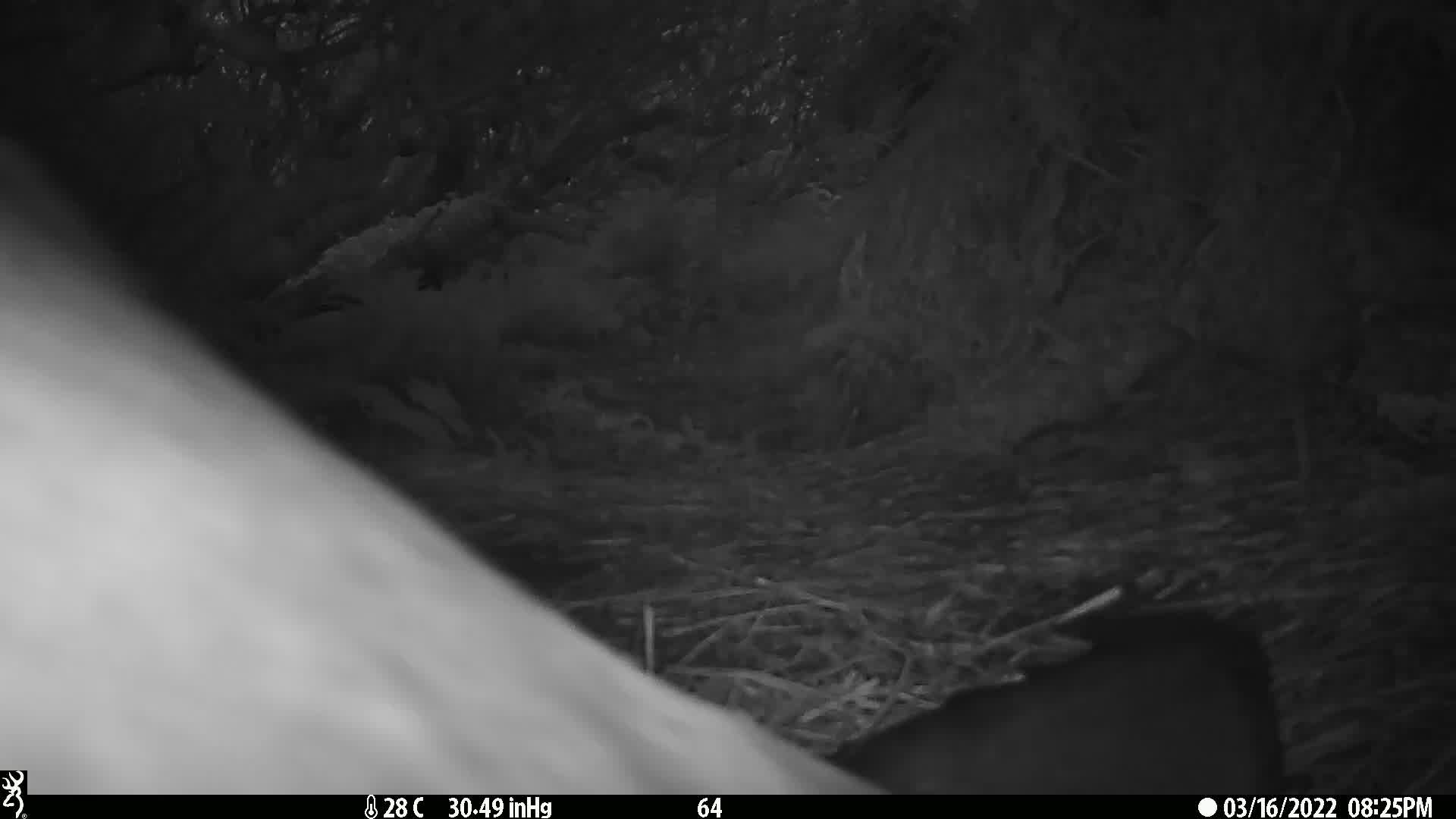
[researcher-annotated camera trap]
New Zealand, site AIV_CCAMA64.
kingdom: Animalia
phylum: Chordata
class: Mammalia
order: Carnivora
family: Otariidae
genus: Phocarctos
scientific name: Phocarctos hookeri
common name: new zealand sea lion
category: sealion